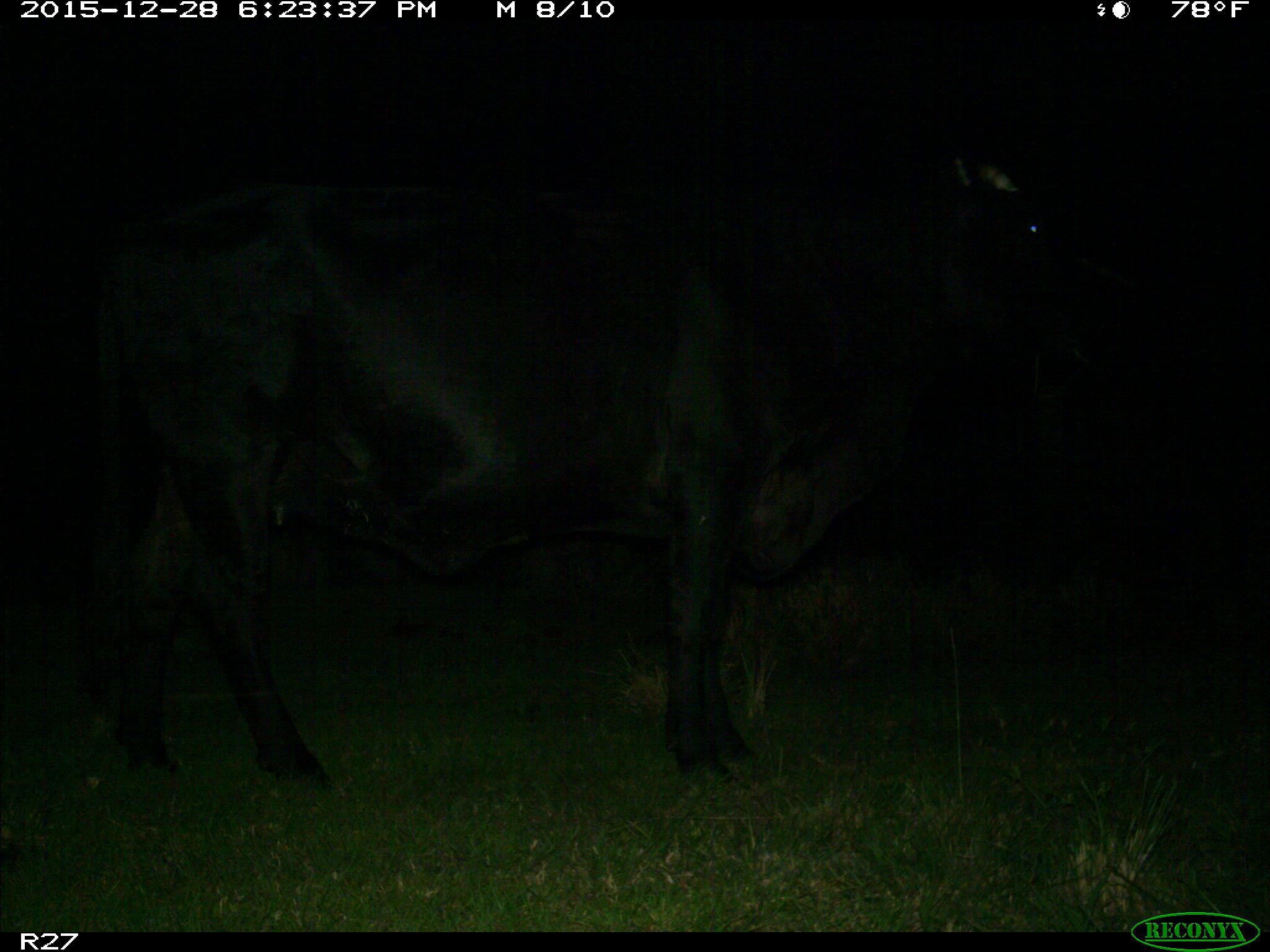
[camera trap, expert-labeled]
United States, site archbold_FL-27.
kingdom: Animalia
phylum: Chordata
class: Mammalia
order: Artiodactyla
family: Bovidae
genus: Bos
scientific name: Bos taurus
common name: domestic cow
Bos taurus (domestic cow).